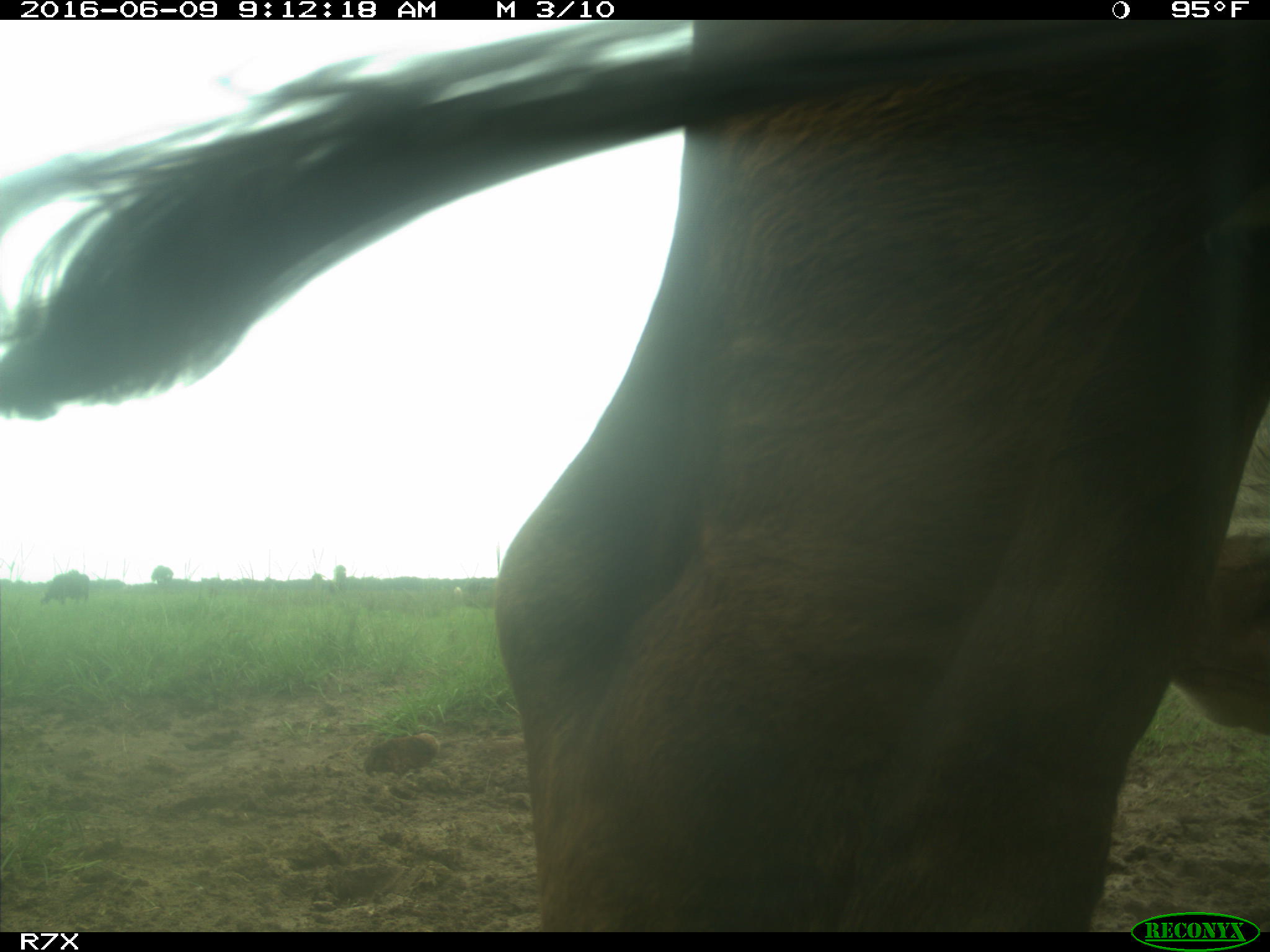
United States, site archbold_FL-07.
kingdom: Animalia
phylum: Chordata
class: Mammalia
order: Artiodactyla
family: Bovidae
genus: Bos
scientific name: Bos taurus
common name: domestic cow